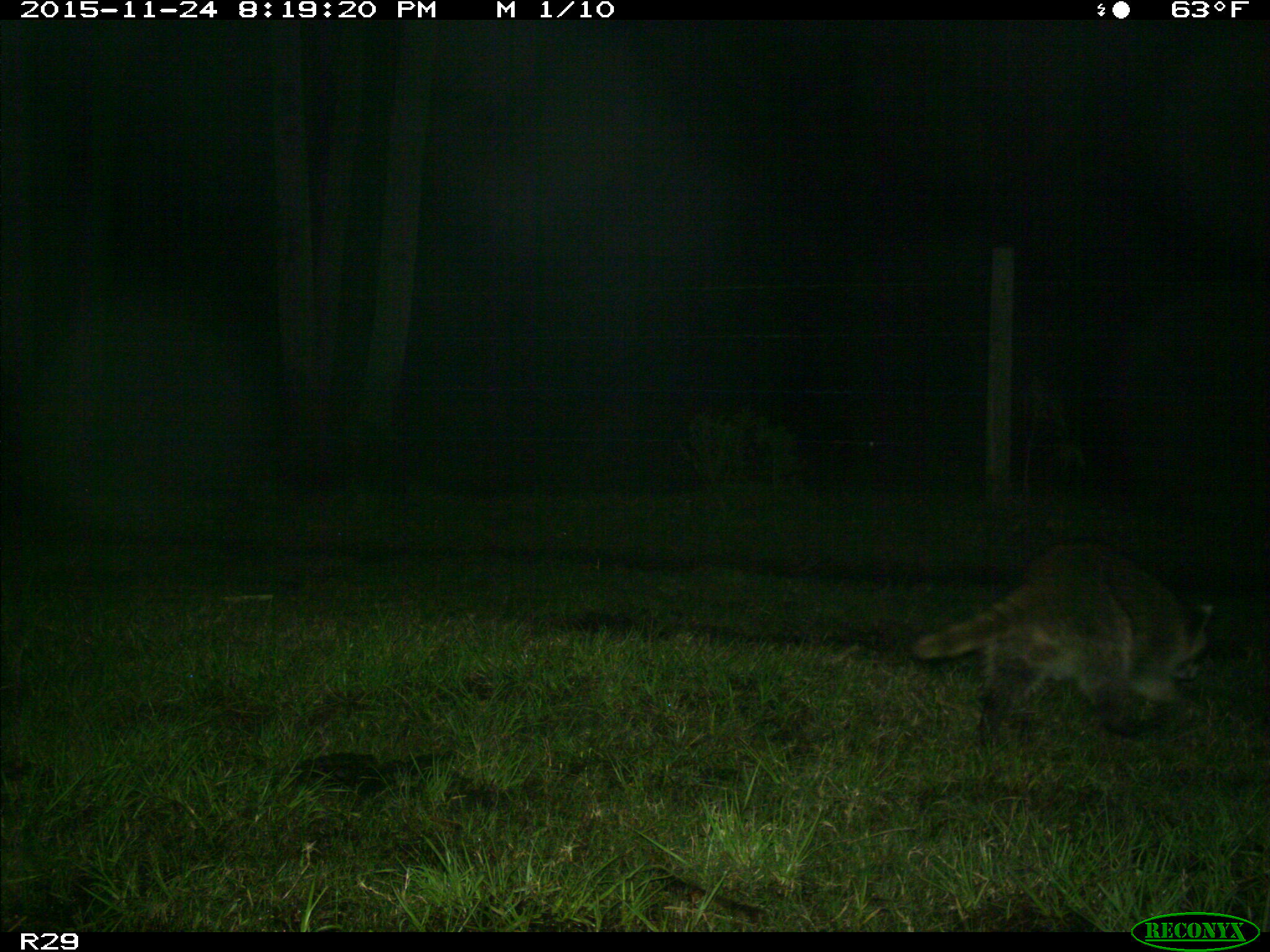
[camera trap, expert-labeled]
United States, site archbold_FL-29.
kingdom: Animalia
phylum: Chordata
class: Mammalia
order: Carnivora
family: Procyonidae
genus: Procyon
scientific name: Procyon lotor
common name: common raccoon